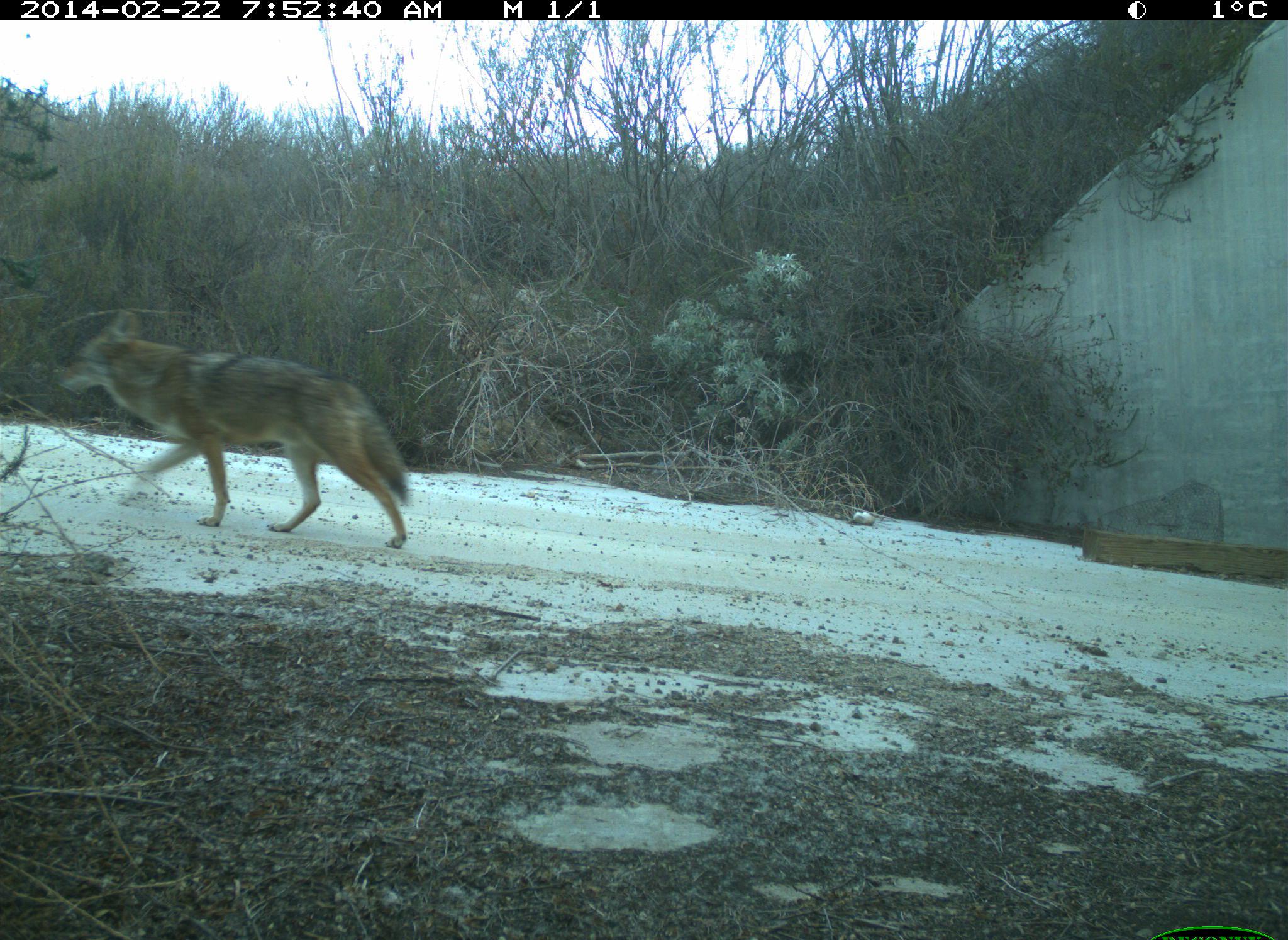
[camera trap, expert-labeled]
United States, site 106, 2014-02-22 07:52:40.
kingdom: Animalia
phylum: Chordata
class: Mammalia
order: Carnivora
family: Canidae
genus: Canis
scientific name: Canis latrans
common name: coyote